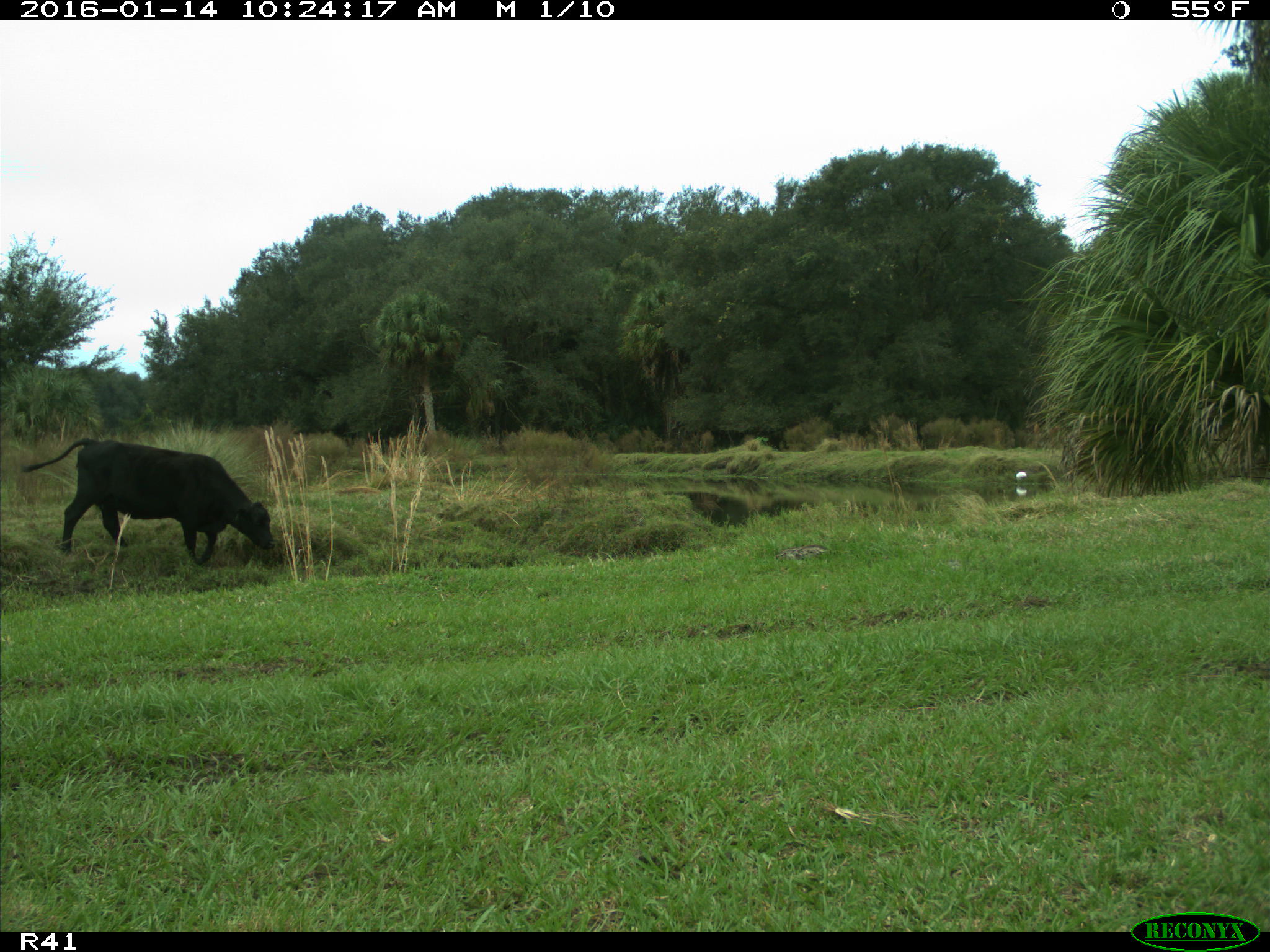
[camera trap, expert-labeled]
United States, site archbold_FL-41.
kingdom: Animalia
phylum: Chordata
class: Mammalia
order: Artiodactyla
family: Bovidae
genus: Bos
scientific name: Bos taurus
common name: domestic cow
Bos taurus (domestic cow).